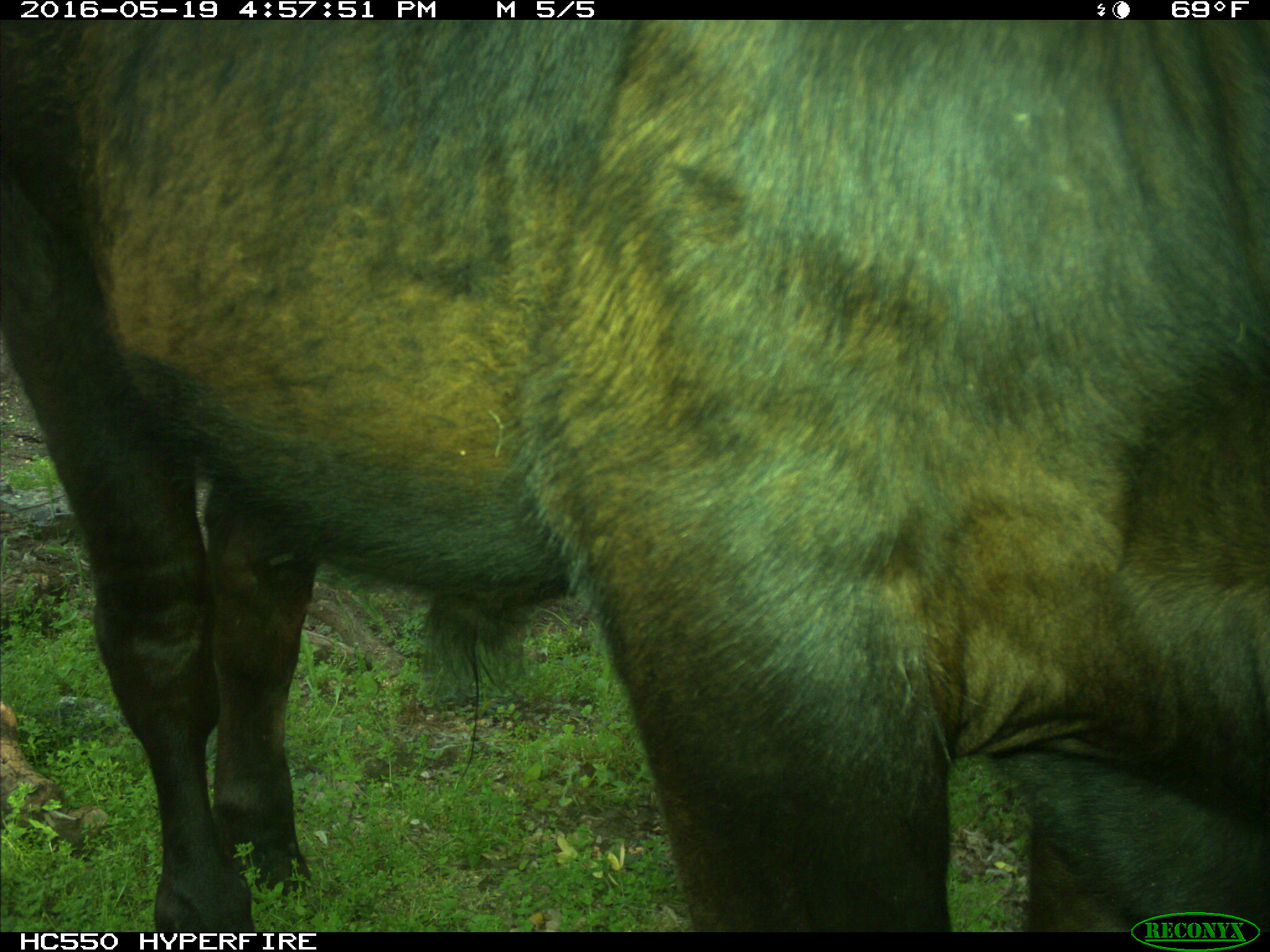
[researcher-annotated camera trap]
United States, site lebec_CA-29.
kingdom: Animalia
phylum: Chordata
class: Mammalia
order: Artiodactyla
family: Bovidae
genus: Bos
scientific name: Bos taurus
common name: domestic cow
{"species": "Bos taurus (domestic cow)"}